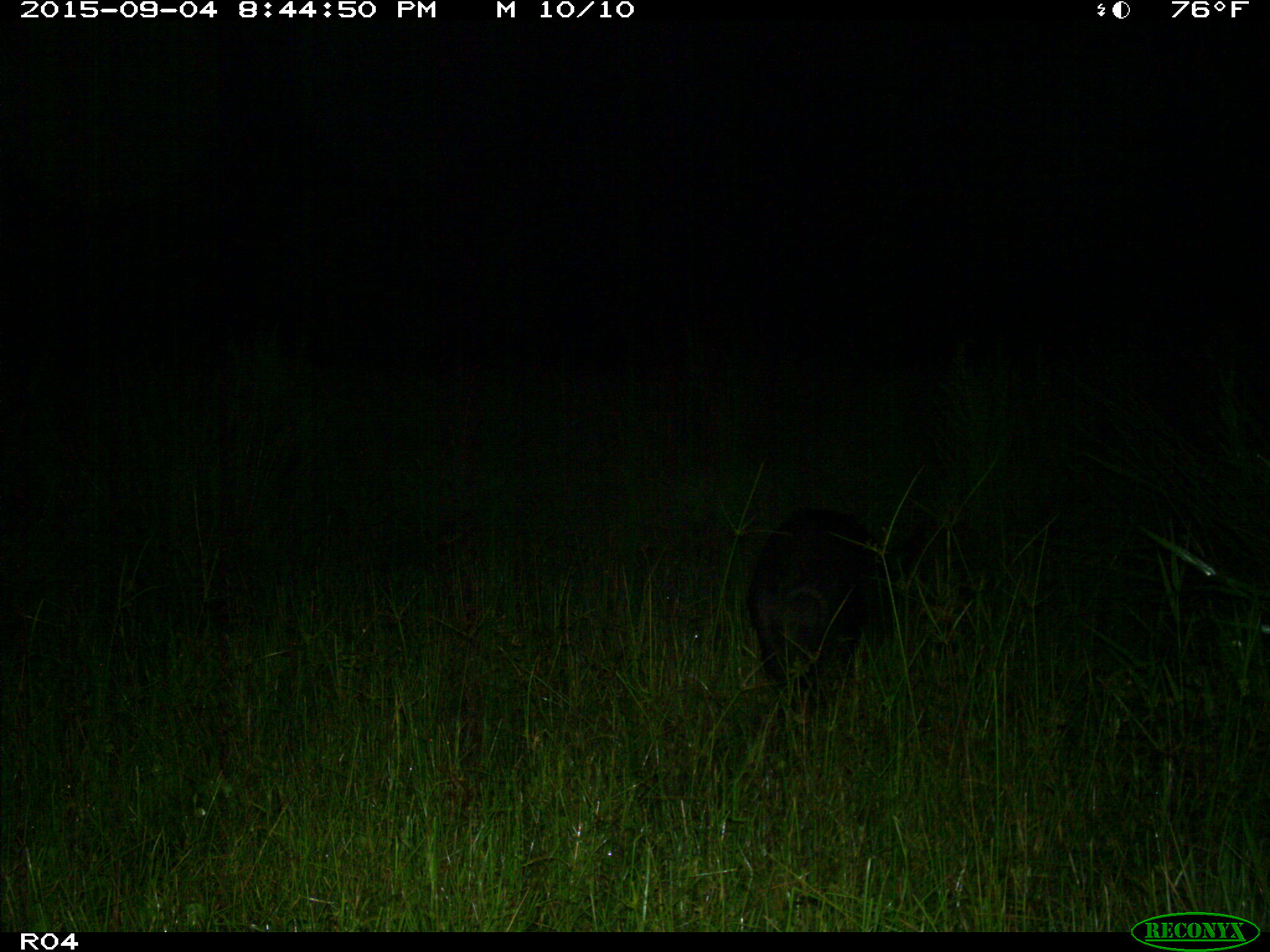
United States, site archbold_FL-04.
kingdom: Animalia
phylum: Chordata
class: Mammalia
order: Artiodactyla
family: Suidae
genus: Sus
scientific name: Sus scrofa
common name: wild boar